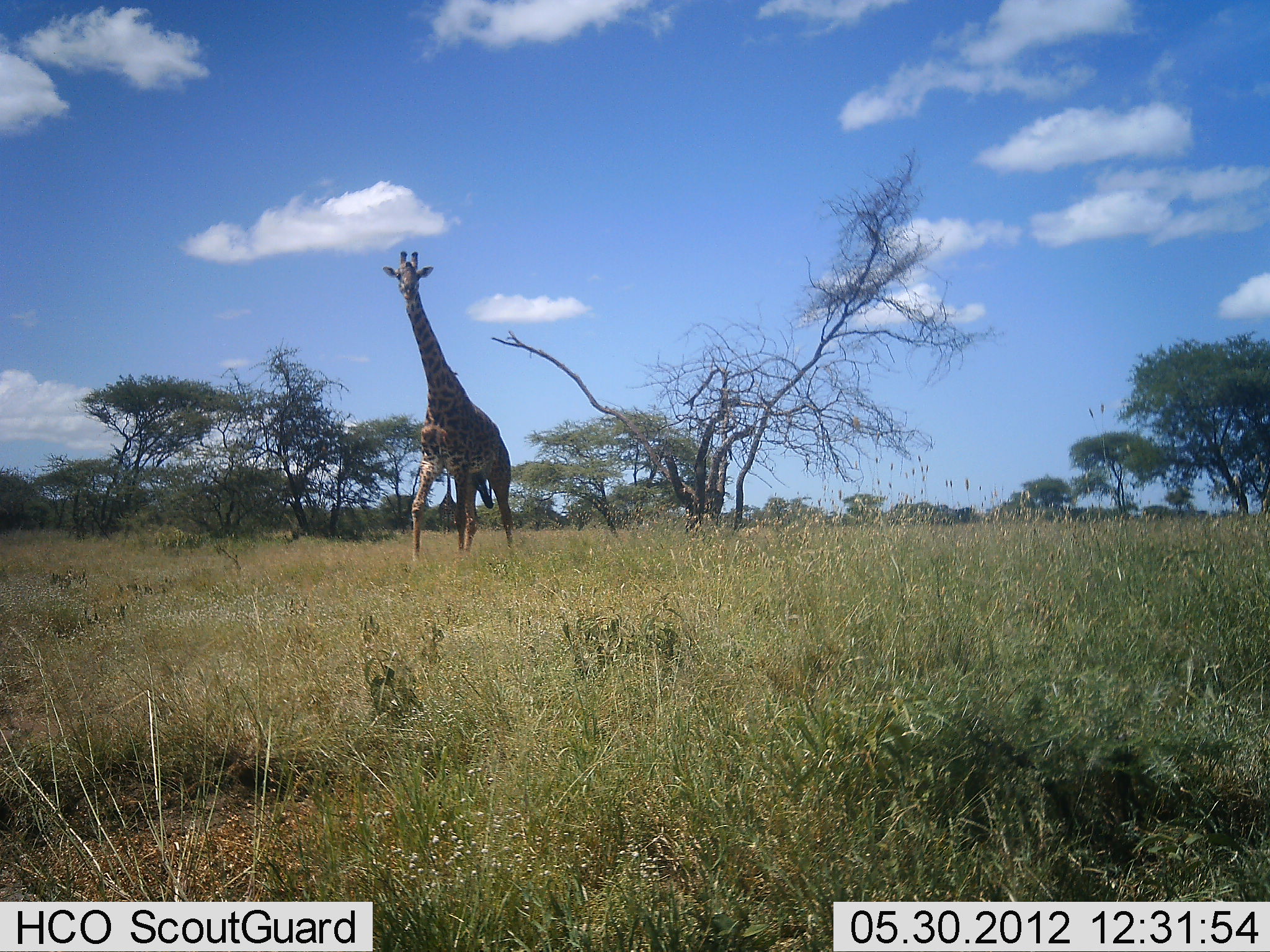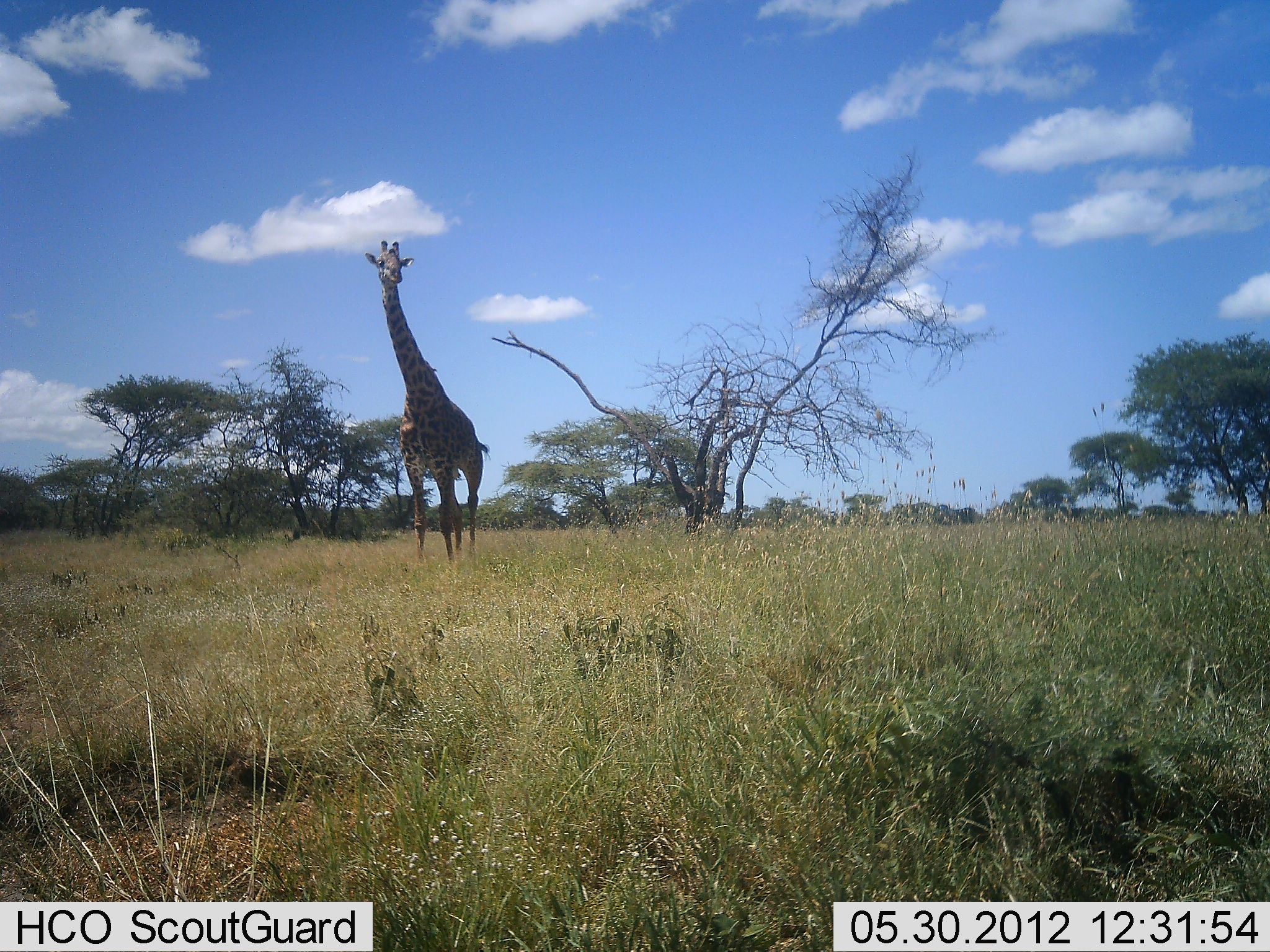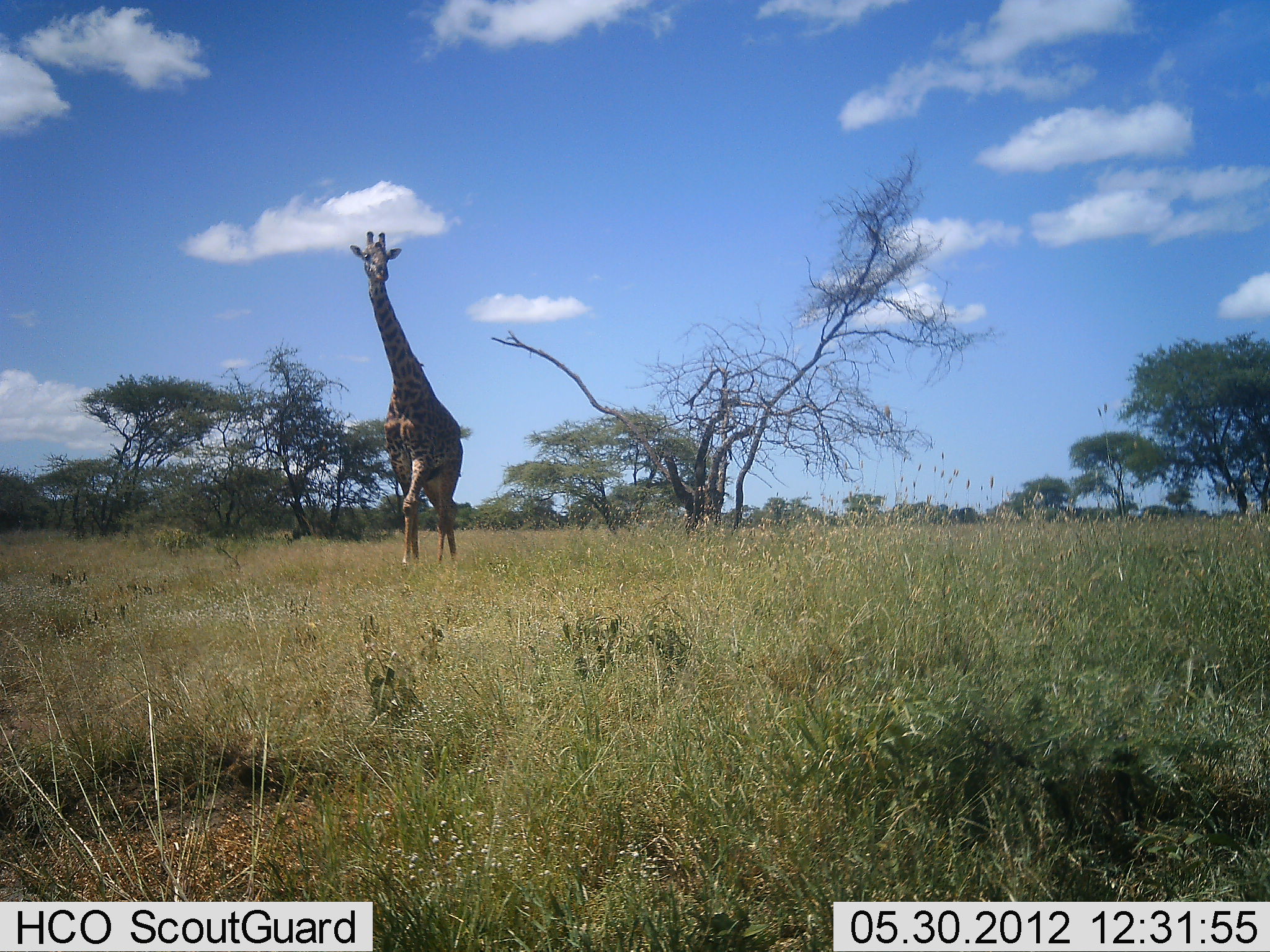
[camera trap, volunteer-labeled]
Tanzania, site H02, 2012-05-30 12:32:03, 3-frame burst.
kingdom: Animalia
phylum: Chordata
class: Mammalia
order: Artiodactyla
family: Giraffidae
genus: Giraffa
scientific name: Giraffa camelopardalis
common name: giraffe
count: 1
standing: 10%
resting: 0%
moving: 90%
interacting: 0%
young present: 0%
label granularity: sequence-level